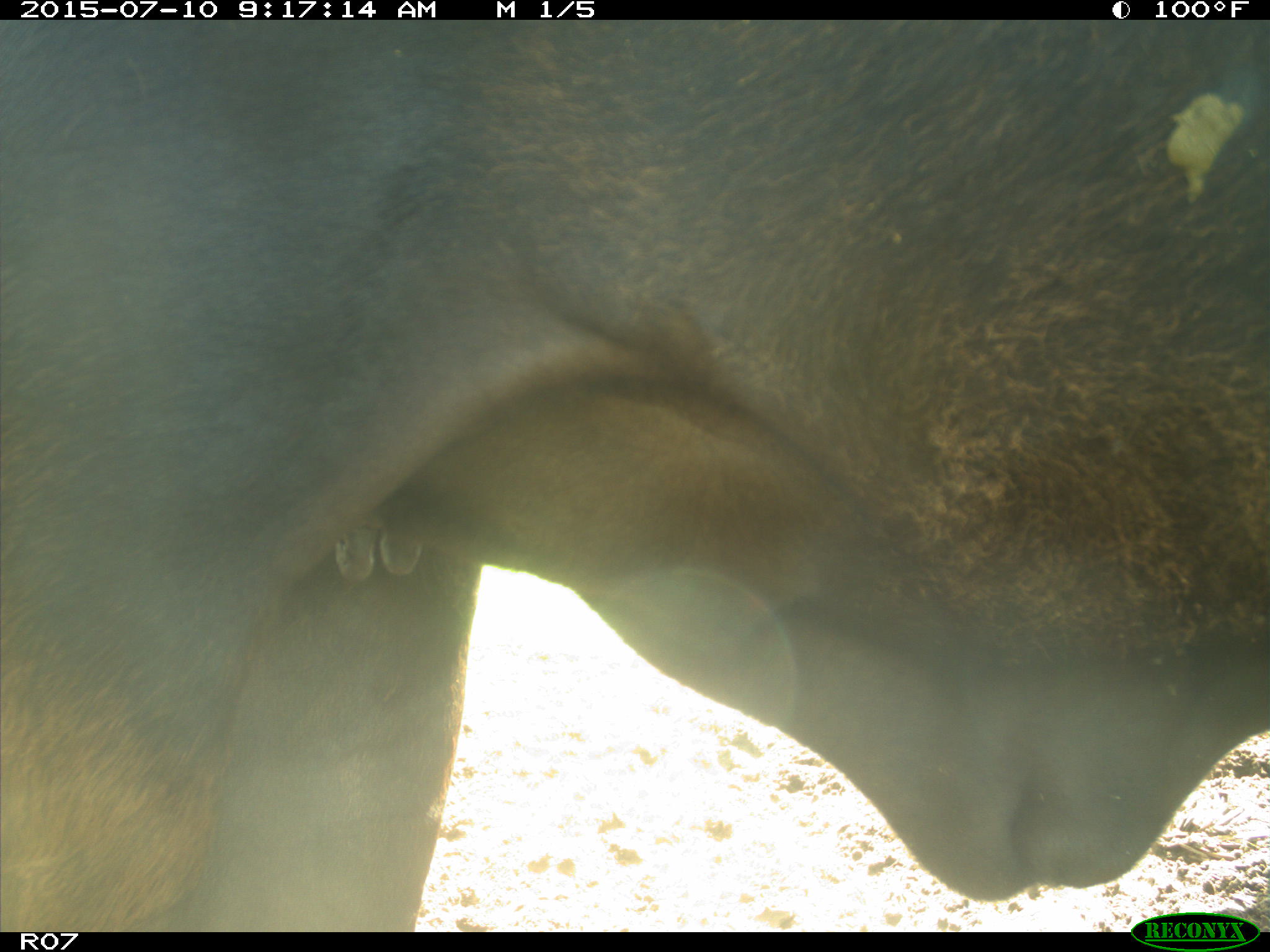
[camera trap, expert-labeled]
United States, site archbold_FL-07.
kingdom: Animalia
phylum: Chordata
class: Mammalia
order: Artiodactyla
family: Bovidae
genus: Bos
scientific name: Bos taurus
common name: domestic cow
Bos taurus (domestic cow).